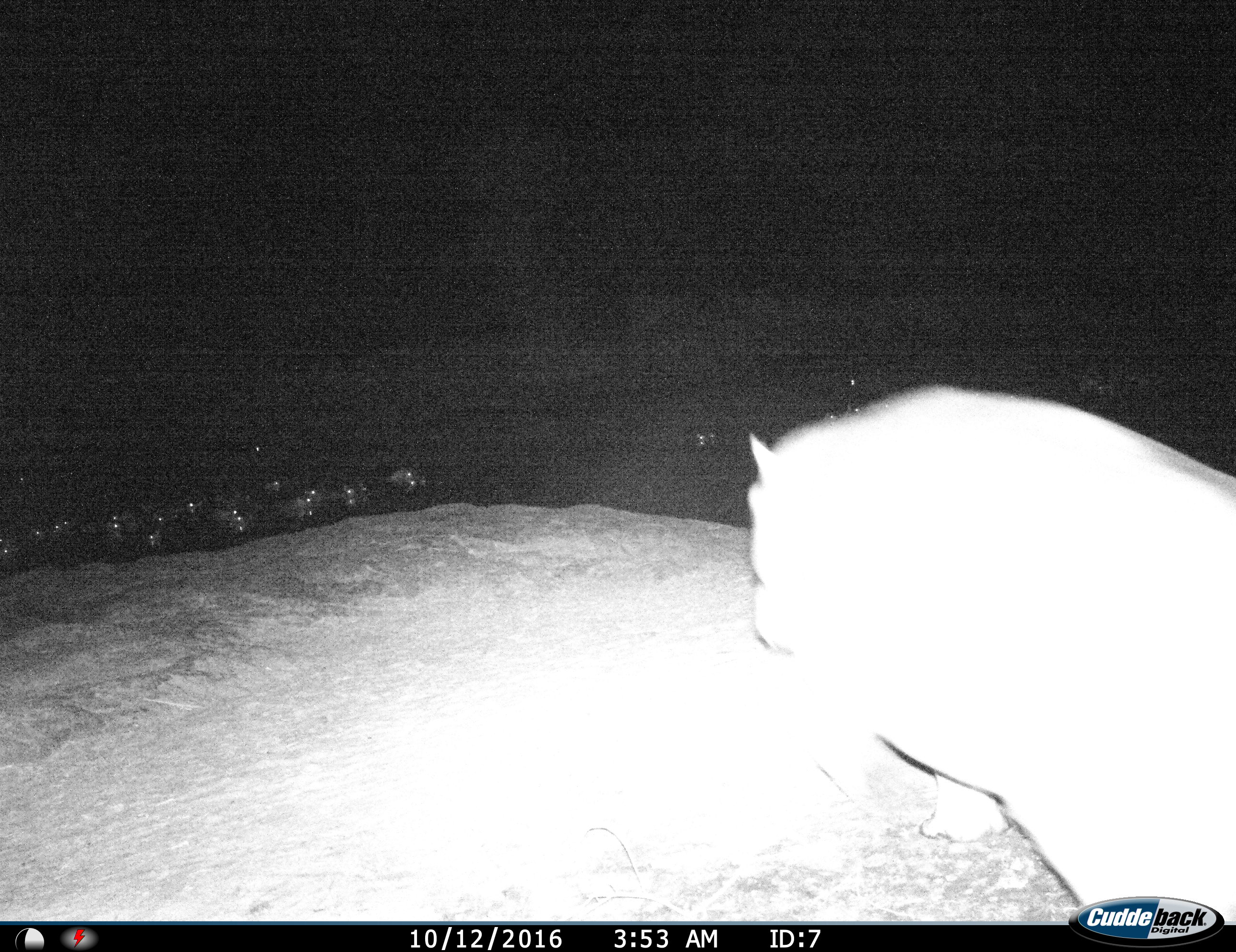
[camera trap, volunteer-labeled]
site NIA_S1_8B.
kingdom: Animalia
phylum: Chordata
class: Mammalia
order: Artiodactyla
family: Hippopotamidae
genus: Hippopotamus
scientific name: Hippopotamus amphibius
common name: hippopotamus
Hippopotamus (Hippopotamus amphibius), count 11-50. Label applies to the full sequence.